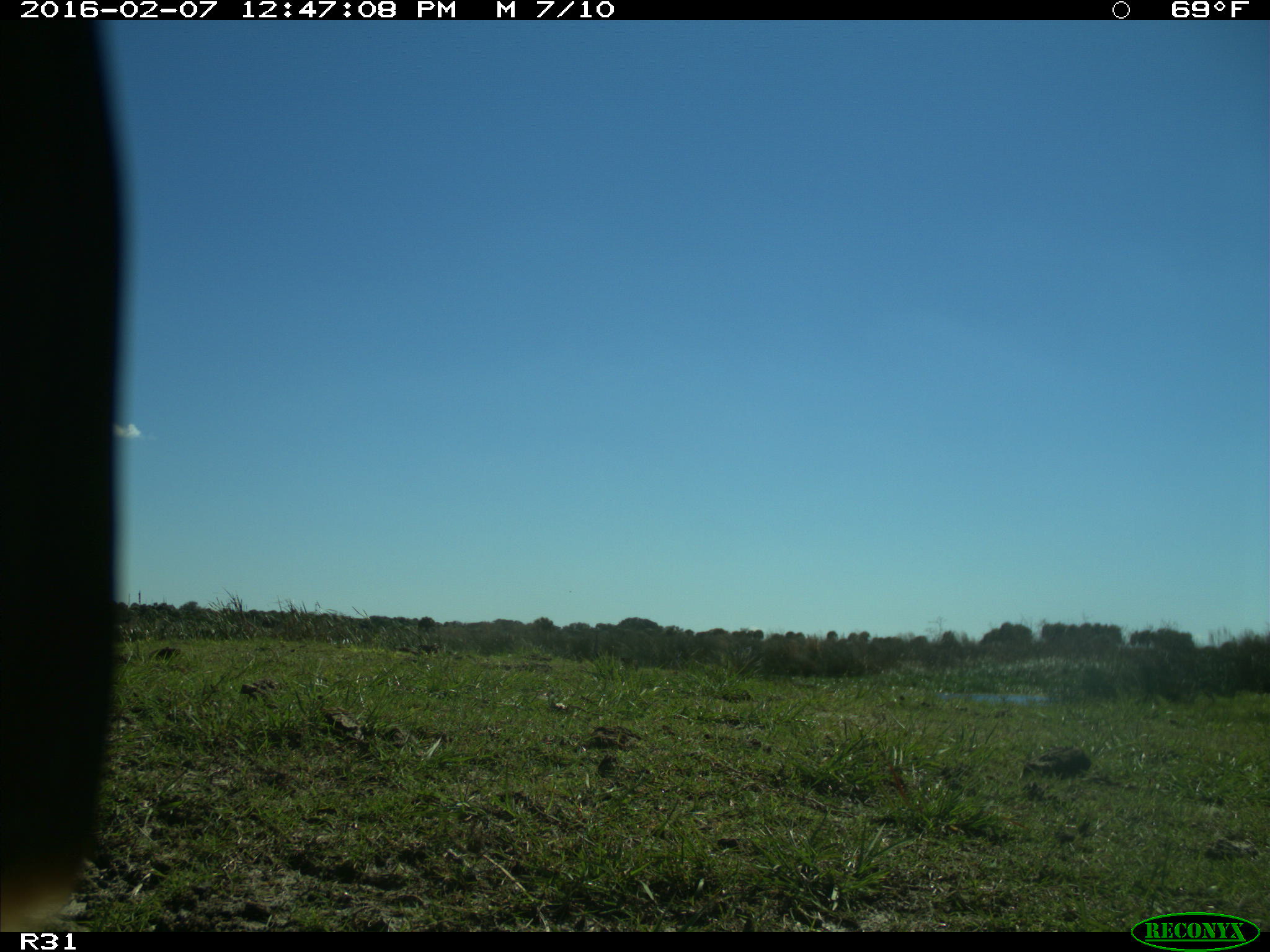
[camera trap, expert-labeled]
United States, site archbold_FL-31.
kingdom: Animalia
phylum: Chordata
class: Aves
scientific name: Aves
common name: birds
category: unidentified bird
Unidentified bird (birds) (Aves).